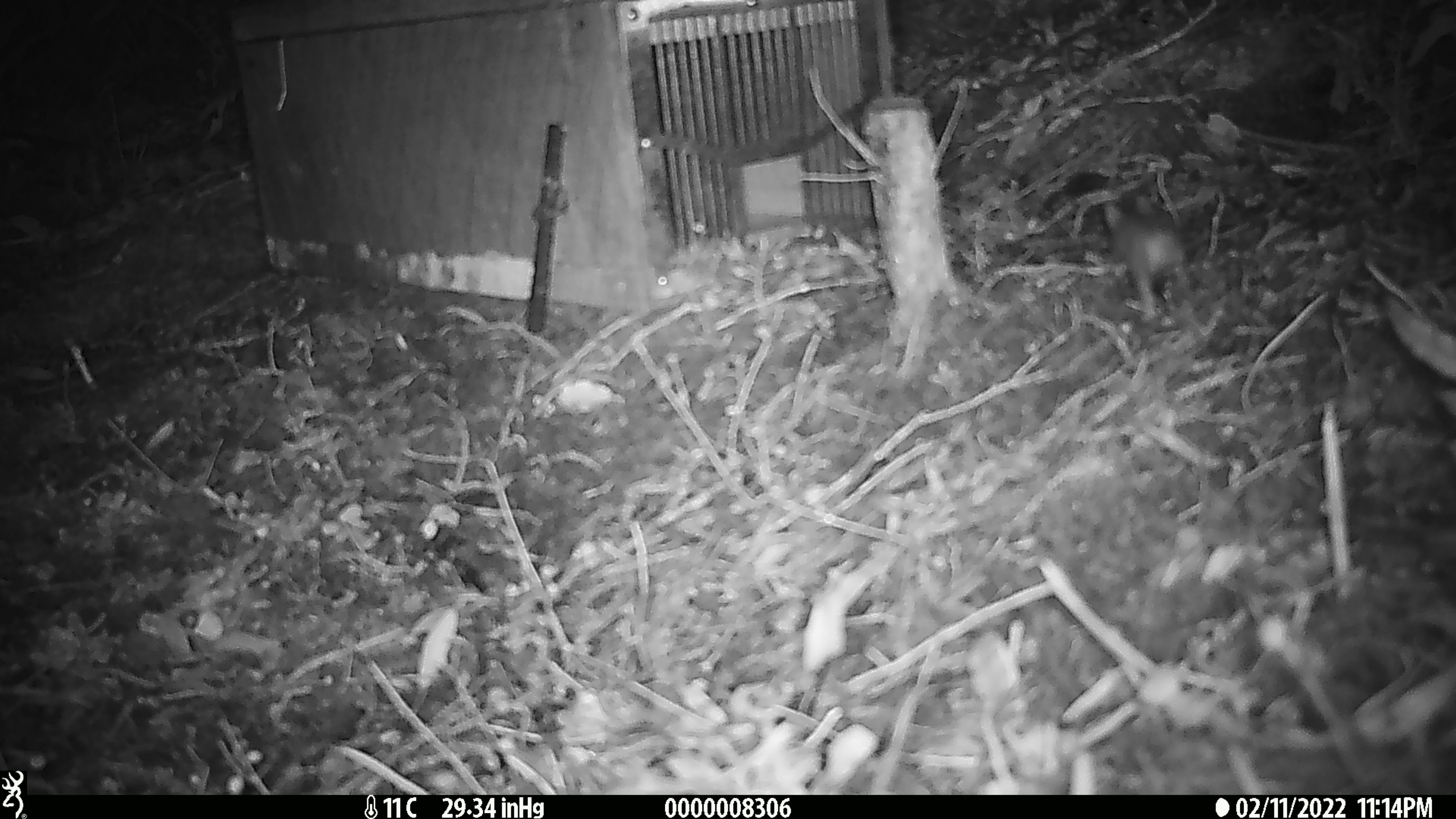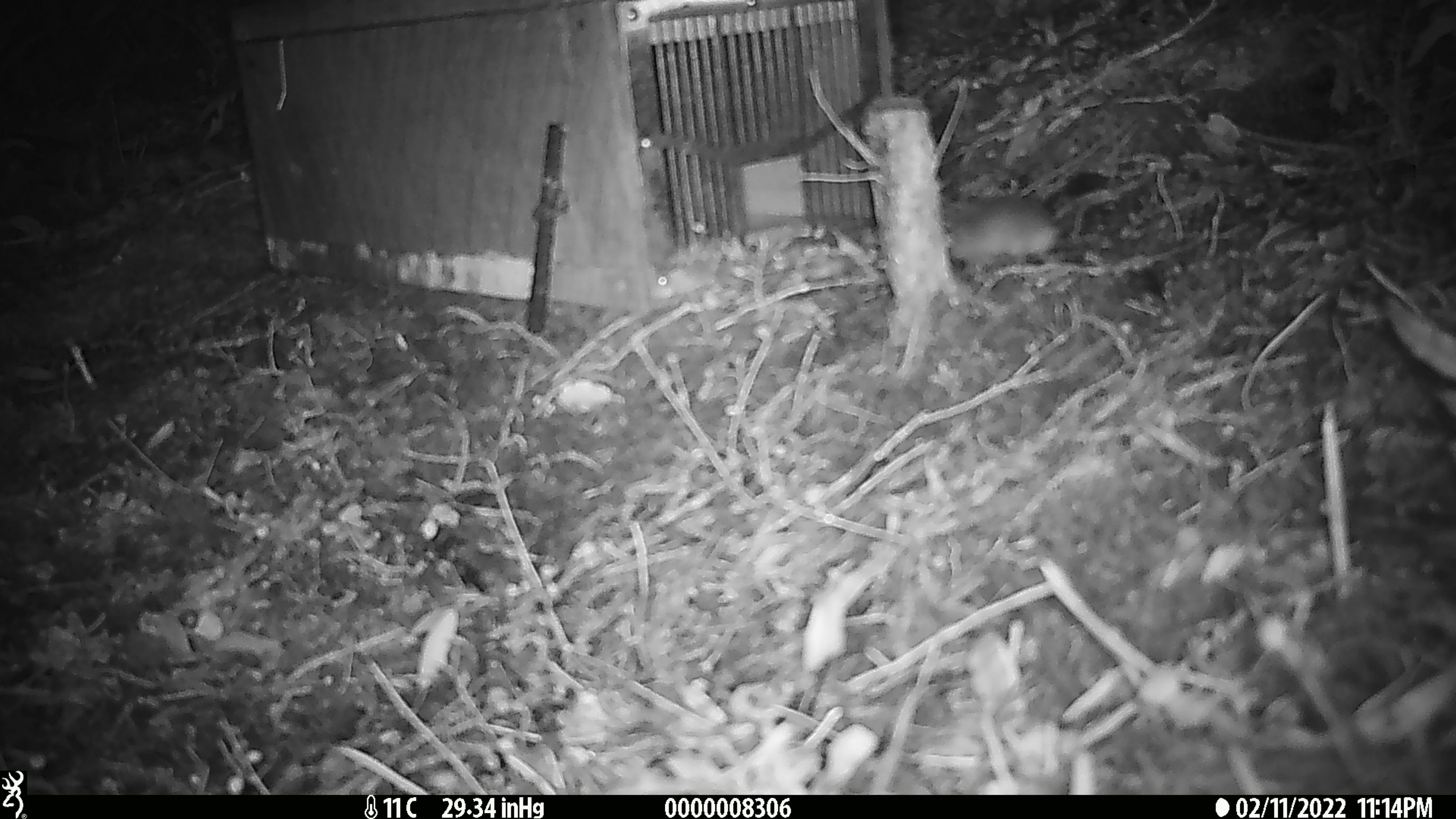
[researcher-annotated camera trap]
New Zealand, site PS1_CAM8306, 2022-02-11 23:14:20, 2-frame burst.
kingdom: Animalia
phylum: Chordata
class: Mammalia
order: Rodentia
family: Muridae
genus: Mus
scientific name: Mus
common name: mouse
Mouse (Mus).